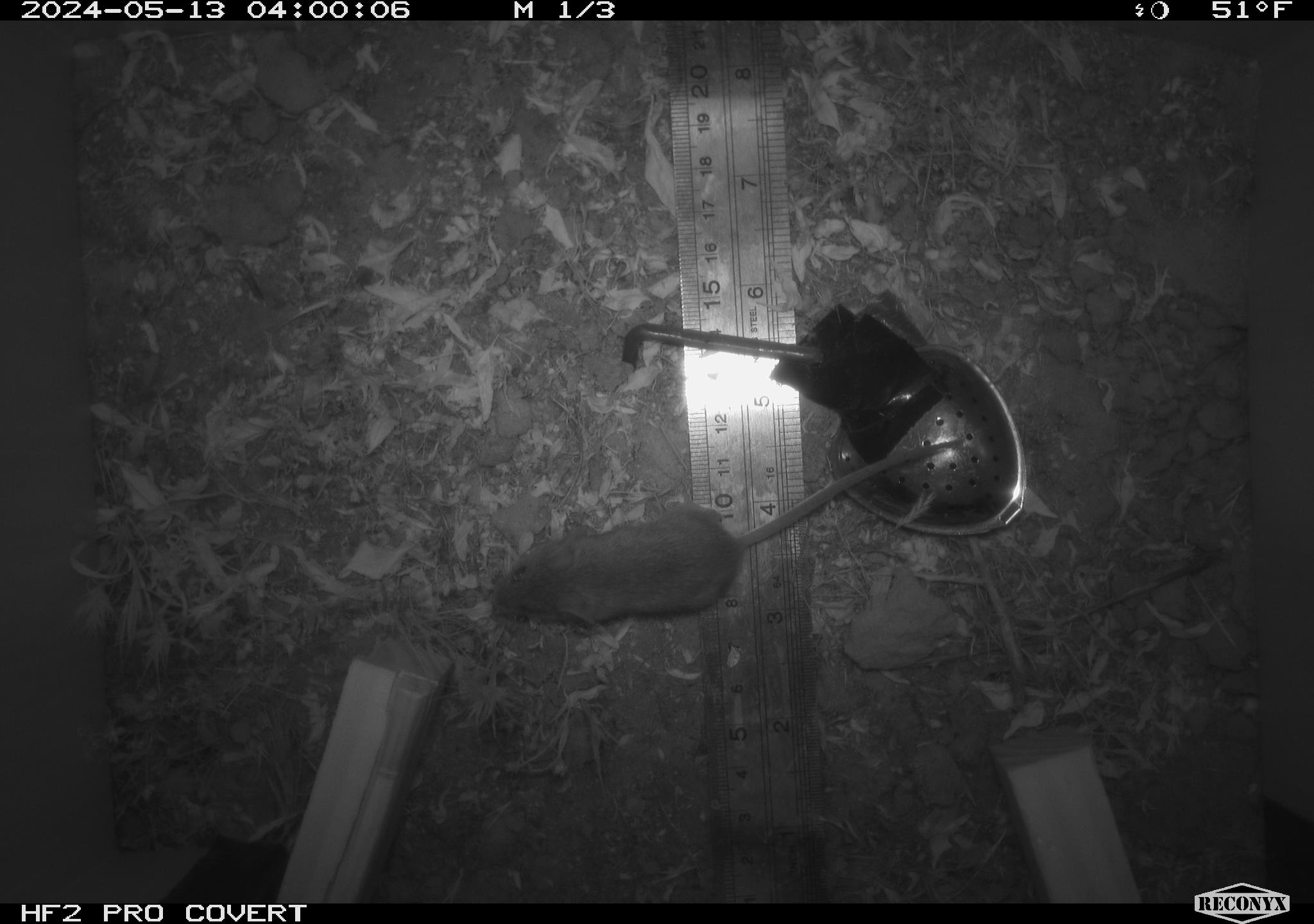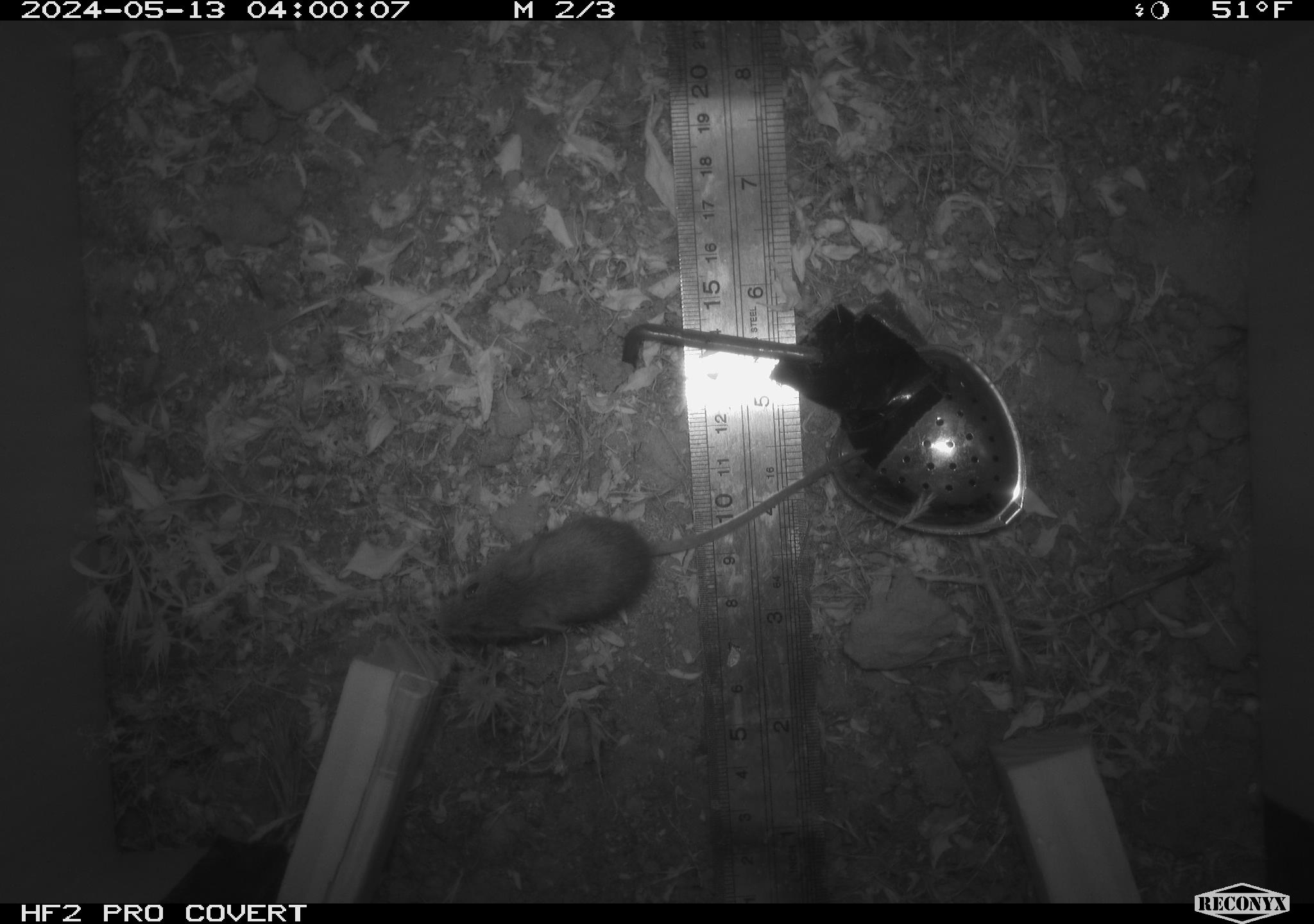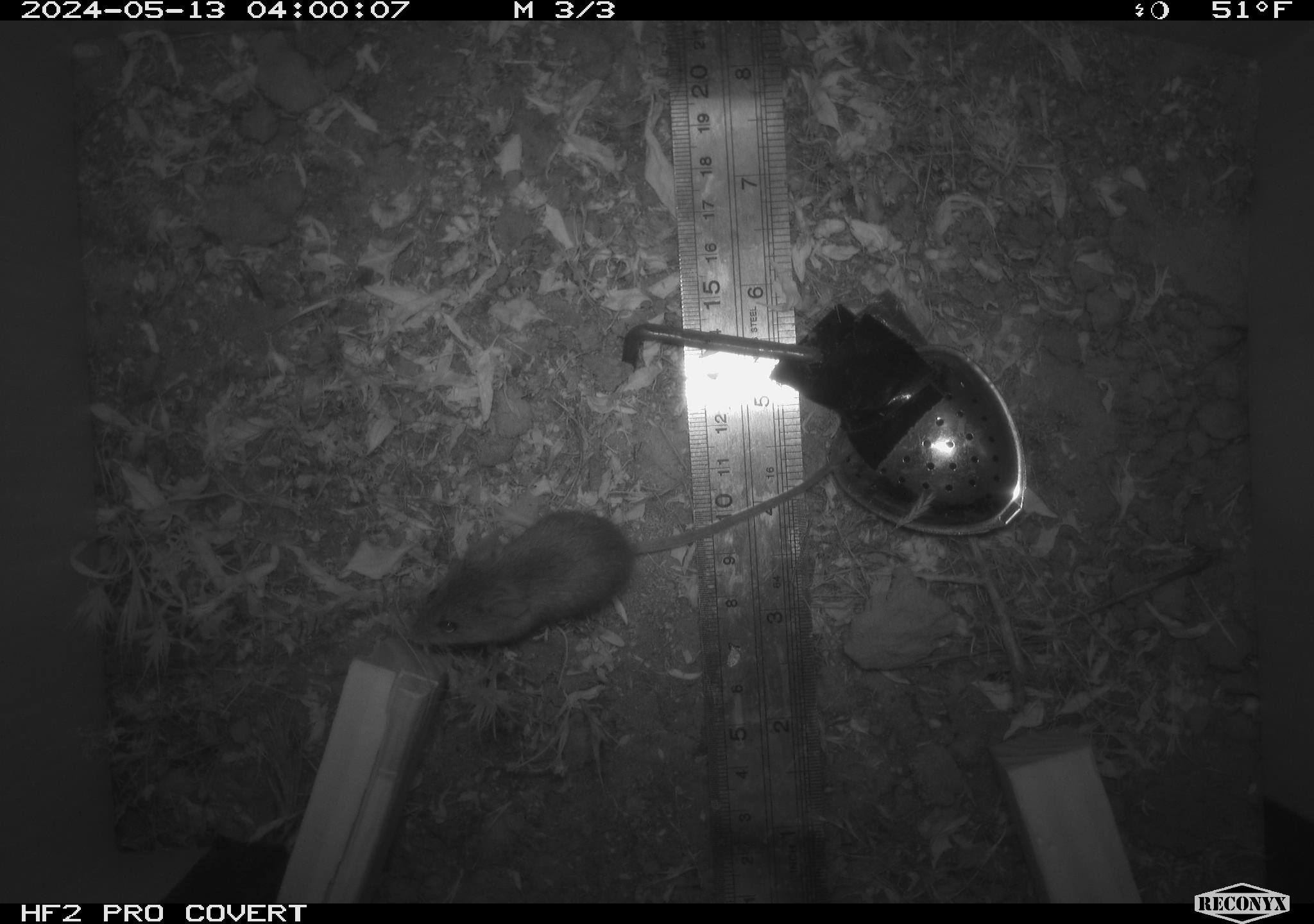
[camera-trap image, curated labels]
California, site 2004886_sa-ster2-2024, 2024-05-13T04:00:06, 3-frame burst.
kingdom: Animalia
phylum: Chordata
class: Mammalia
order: Rodentia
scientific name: Rodentia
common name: mouse species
Mouse species (Rodentia).